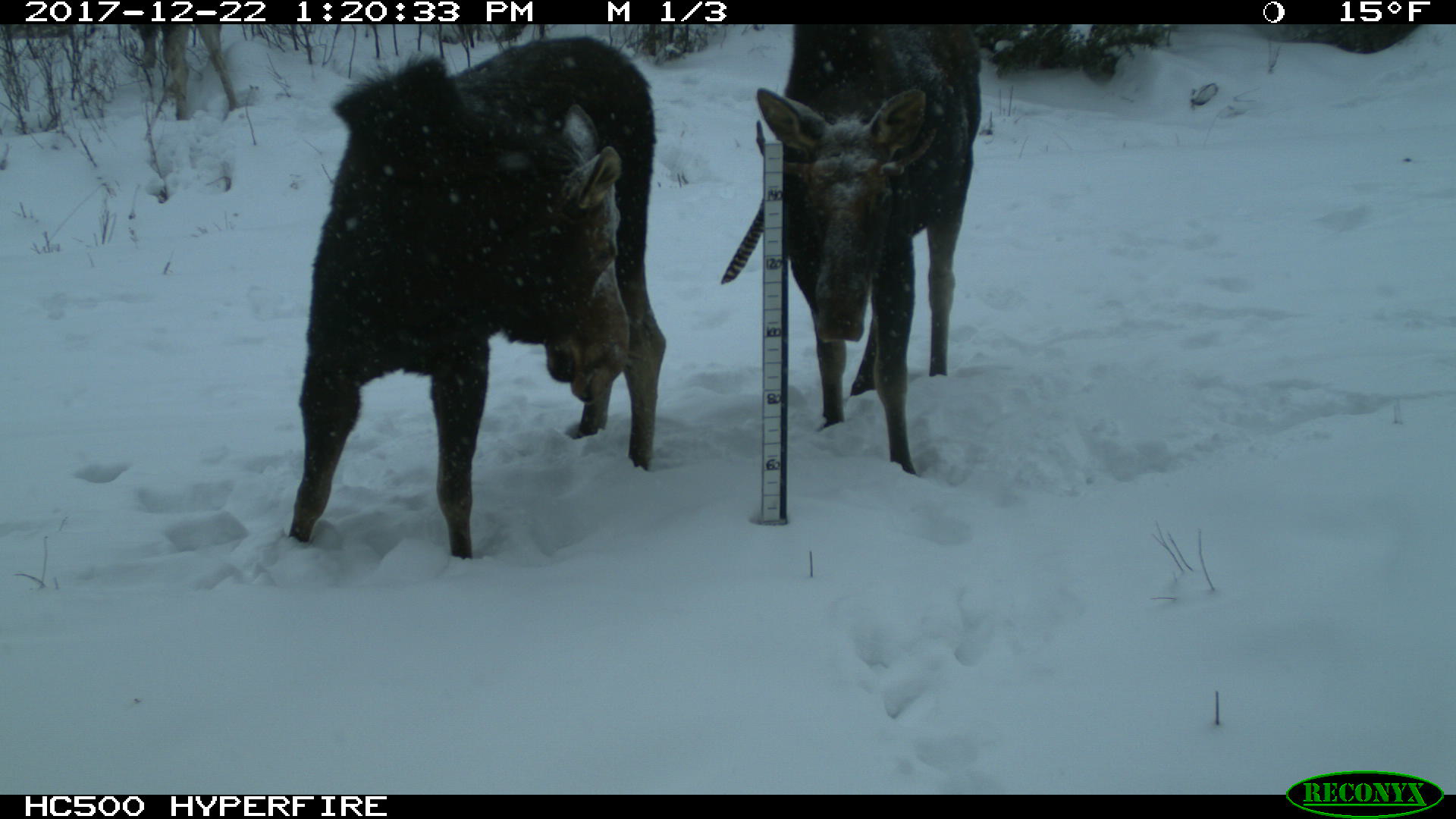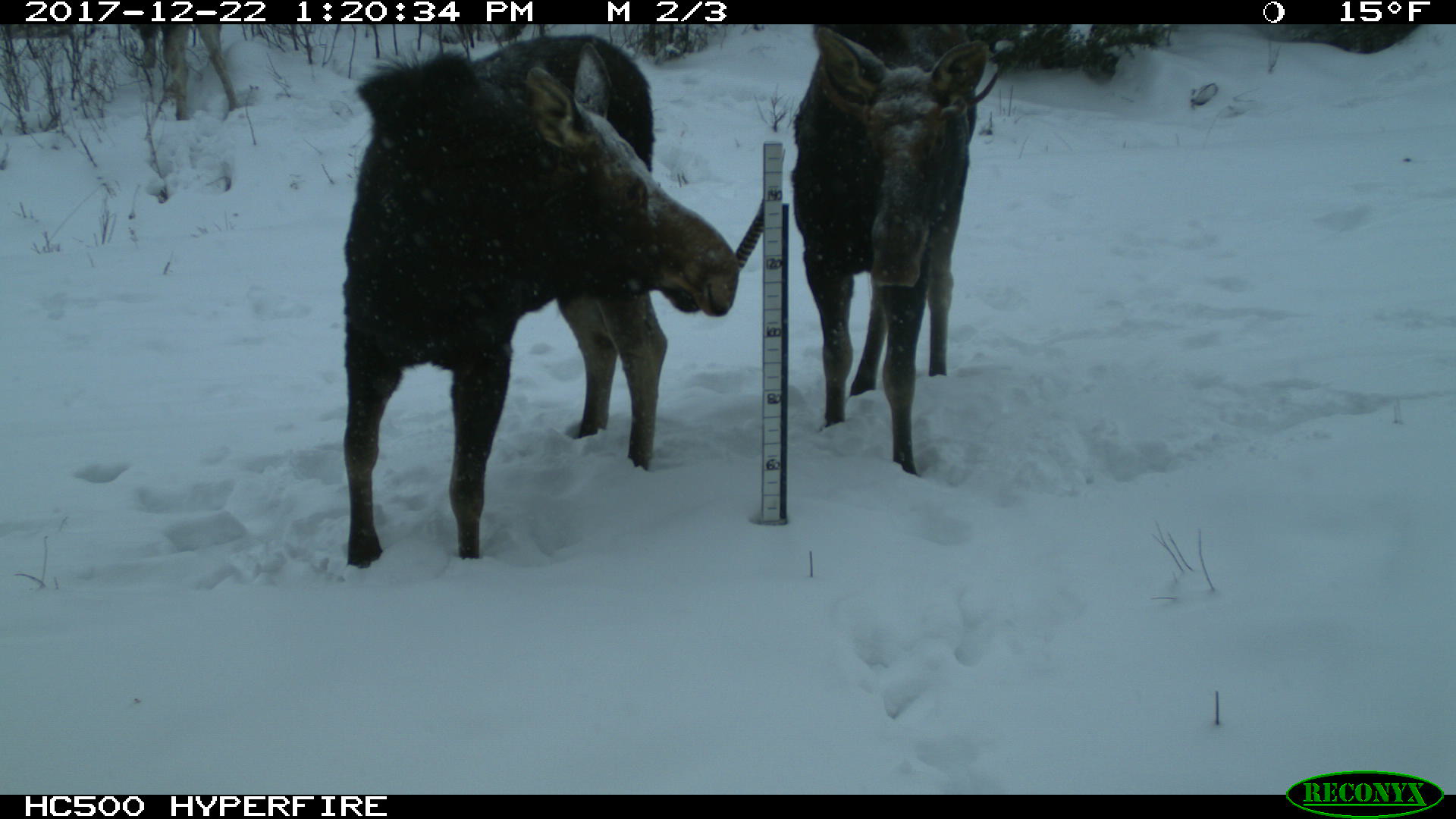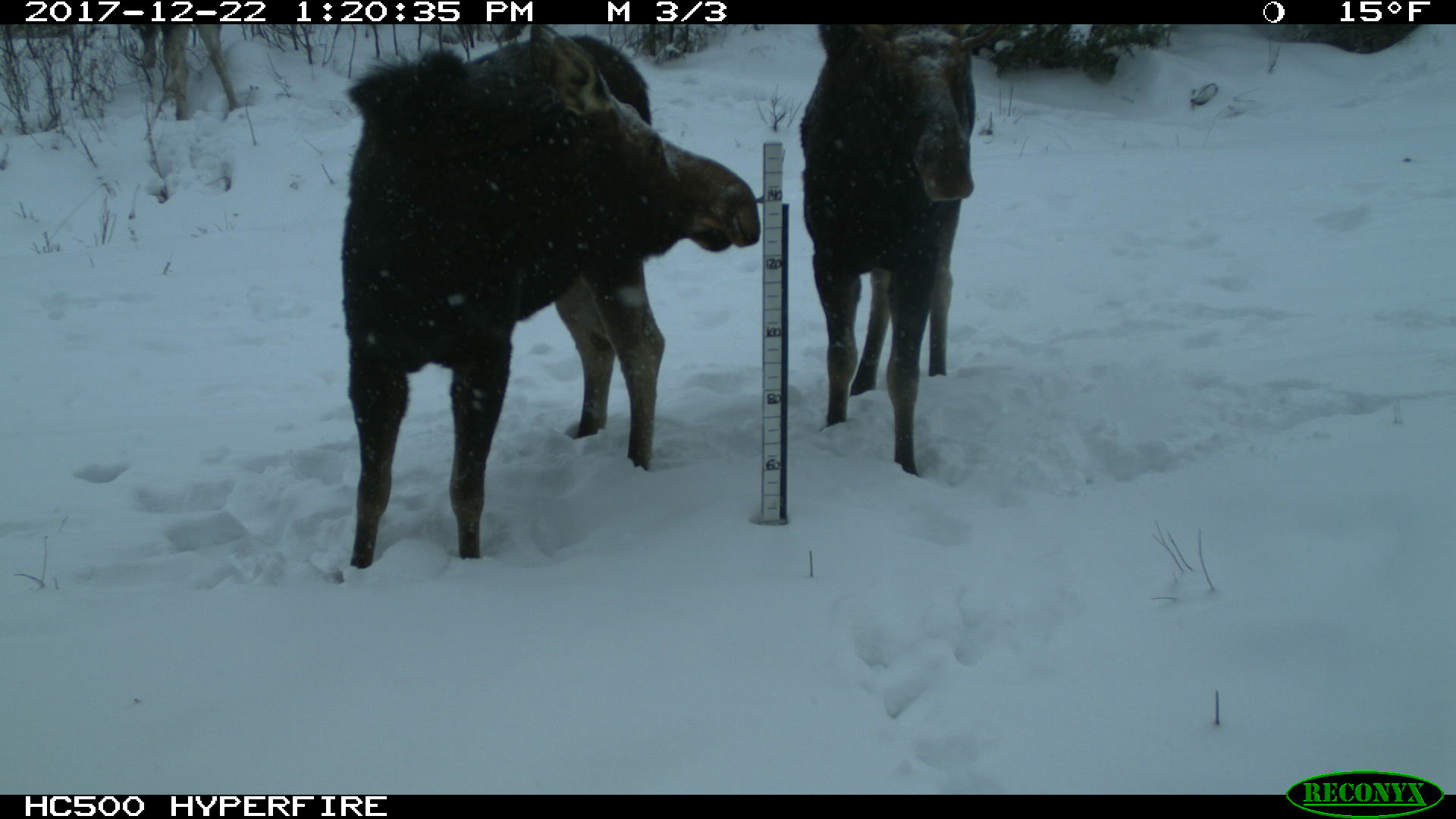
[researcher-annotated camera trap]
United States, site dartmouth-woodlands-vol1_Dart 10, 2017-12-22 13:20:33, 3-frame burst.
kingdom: Animalia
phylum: Chordata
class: Mammalia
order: Artiodactyla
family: Cervidae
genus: Alces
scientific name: Alces alces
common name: moose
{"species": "moose (Alces alces)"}